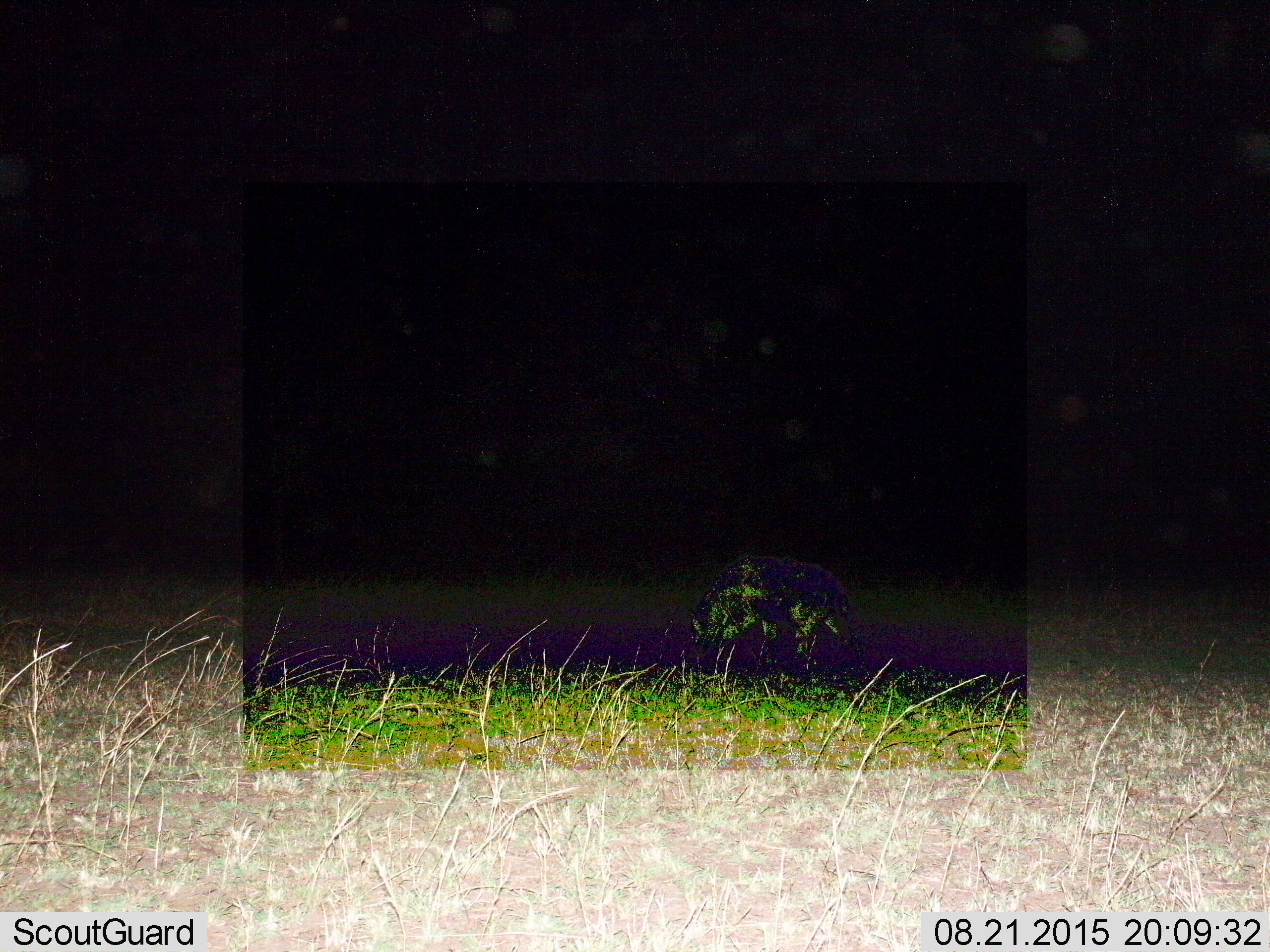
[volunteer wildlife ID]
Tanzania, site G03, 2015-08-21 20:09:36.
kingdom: Animalia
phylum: Chordata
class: Mammalia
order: Carnivora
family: Hyaenidae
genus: Crocuta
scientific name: Crocuta crocuta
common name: spotted hyena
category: hyenaspotted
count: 1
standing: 71%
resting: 0%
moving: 29%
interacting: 0%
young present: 0%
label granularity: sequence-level